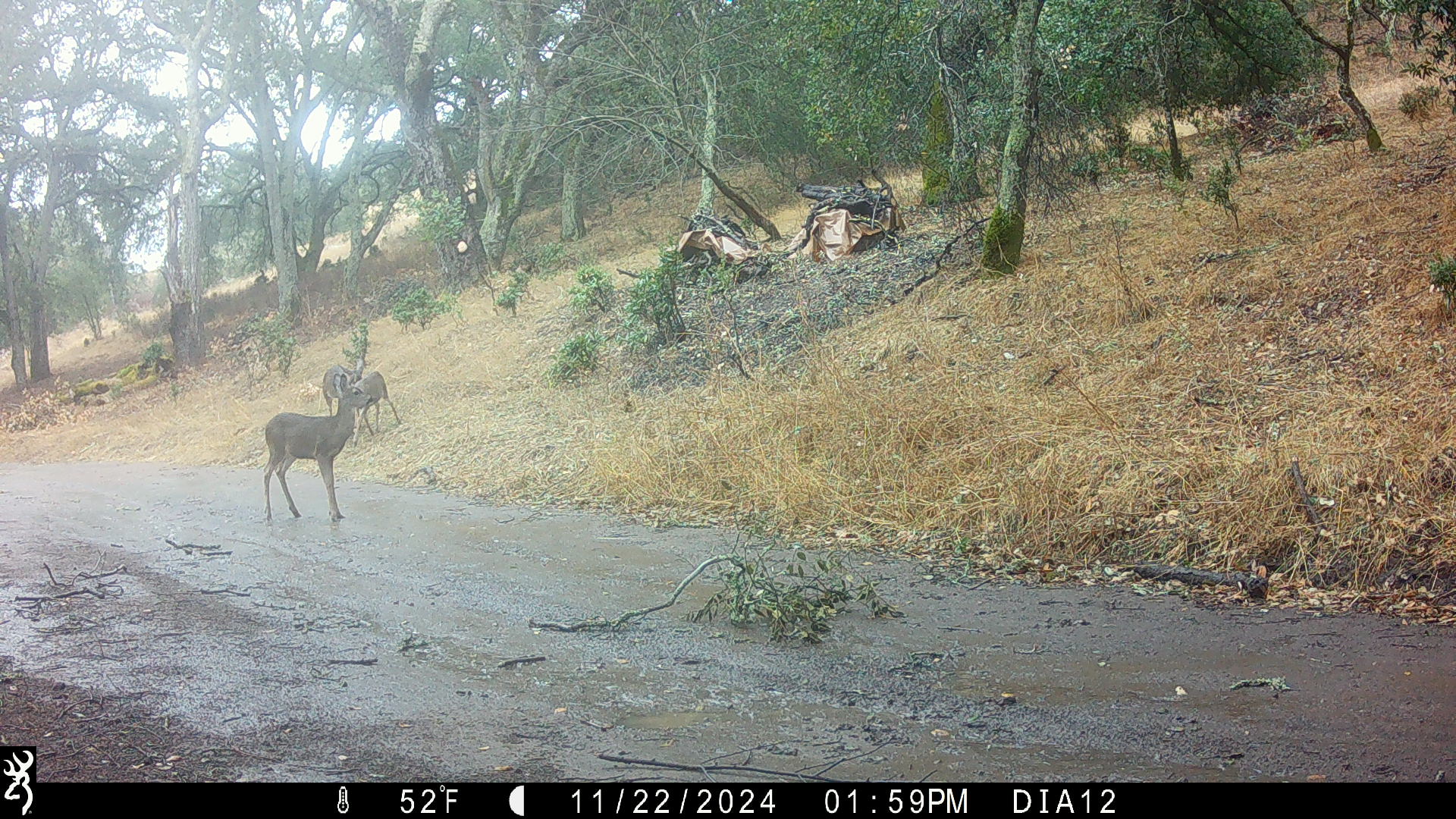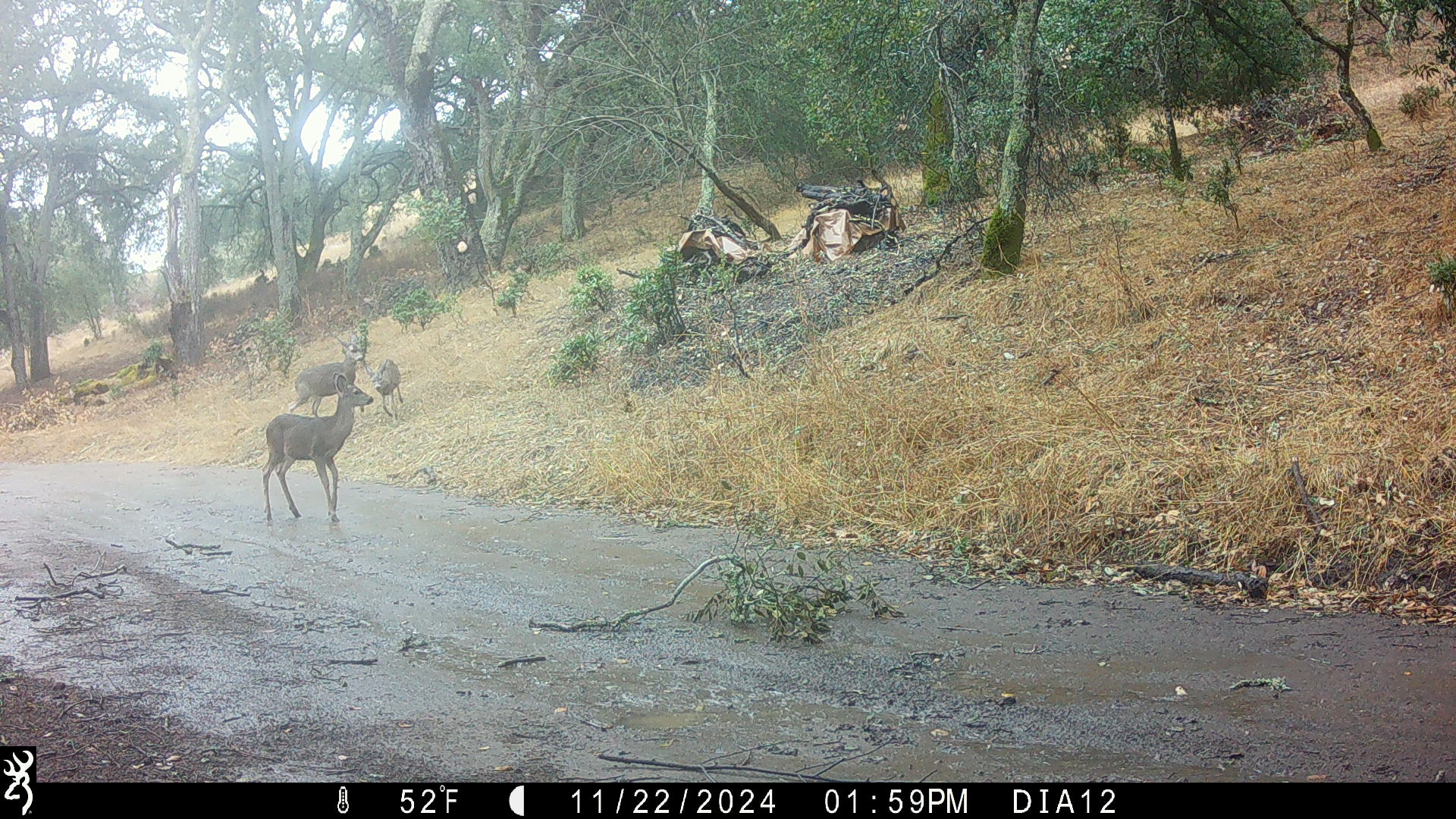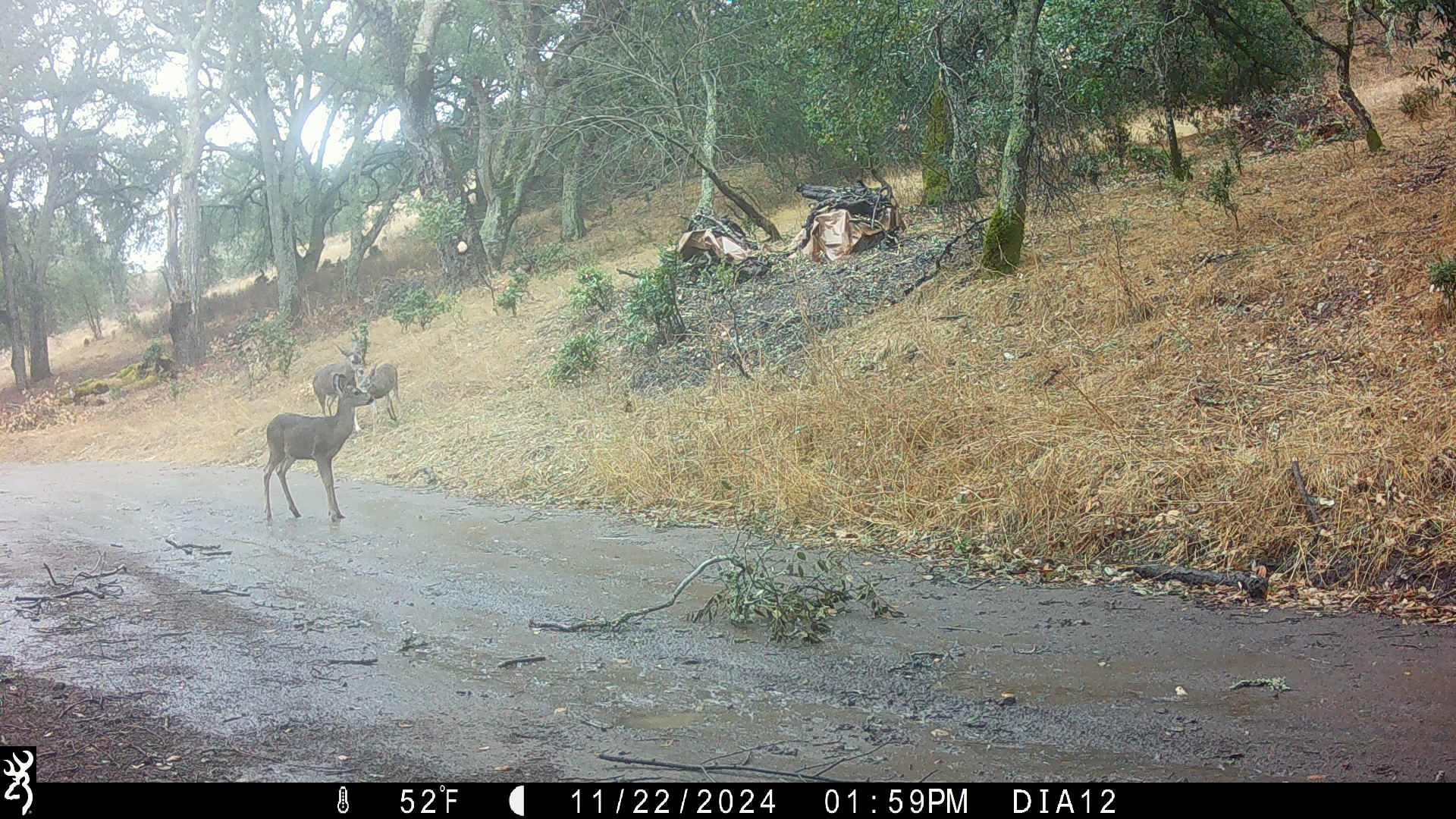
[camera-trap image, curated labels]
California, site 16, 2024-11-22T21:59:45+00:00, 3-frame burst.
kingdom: Animalia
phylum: Chordata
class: Mammalia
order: Artiodactyla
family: Cervidae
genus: Odocoileus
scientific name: Odocoileus hemionus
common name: mule deer